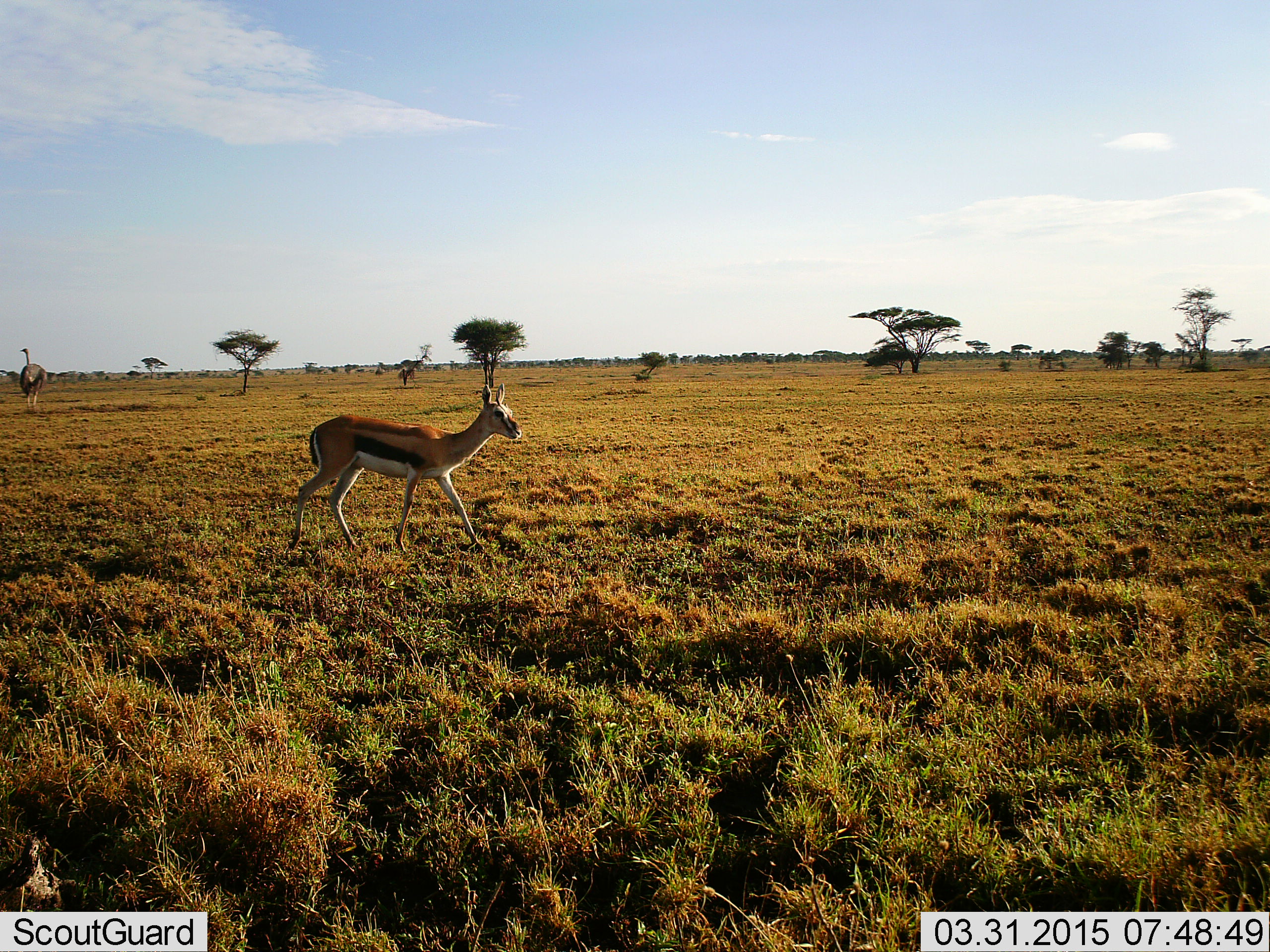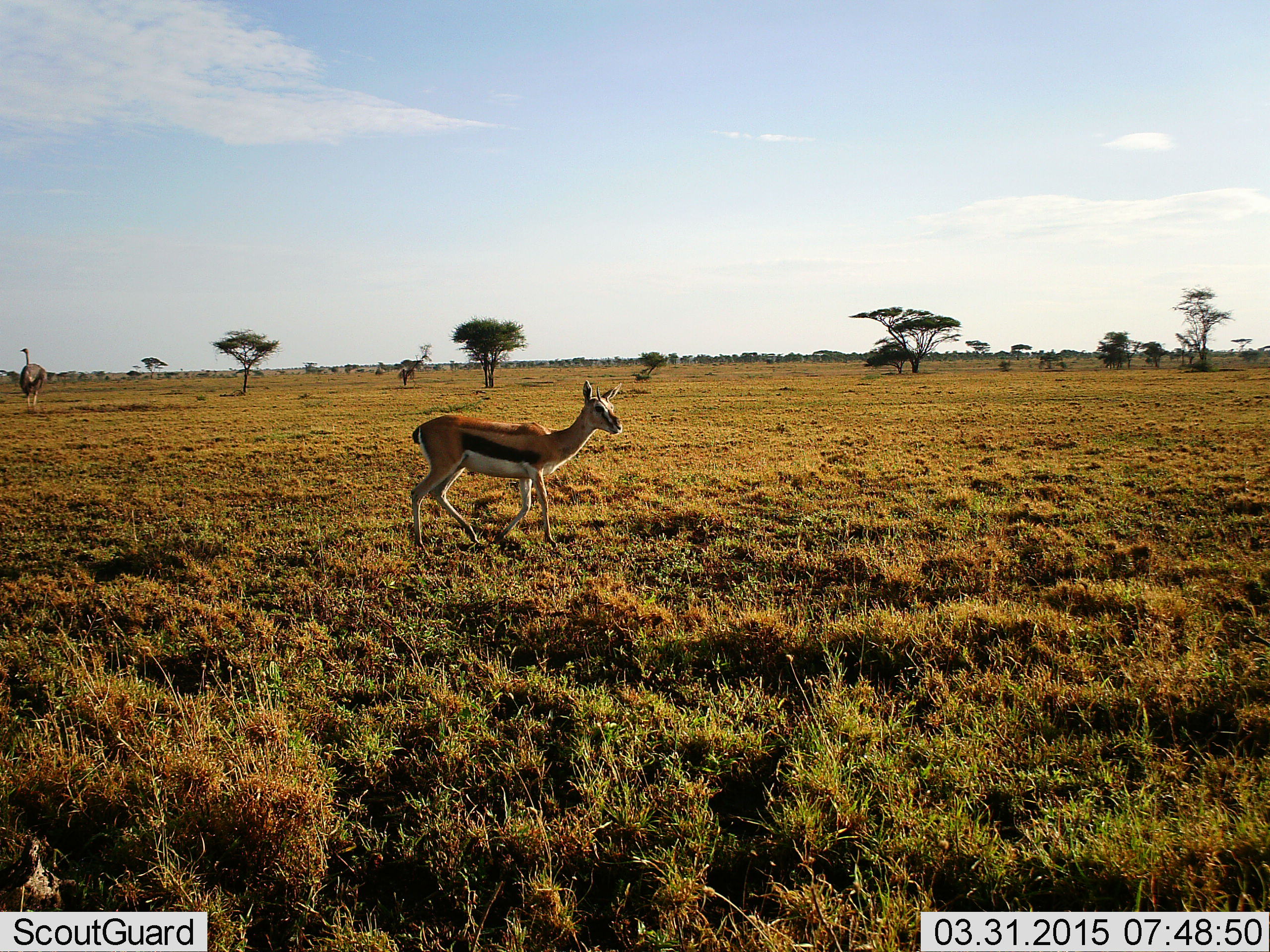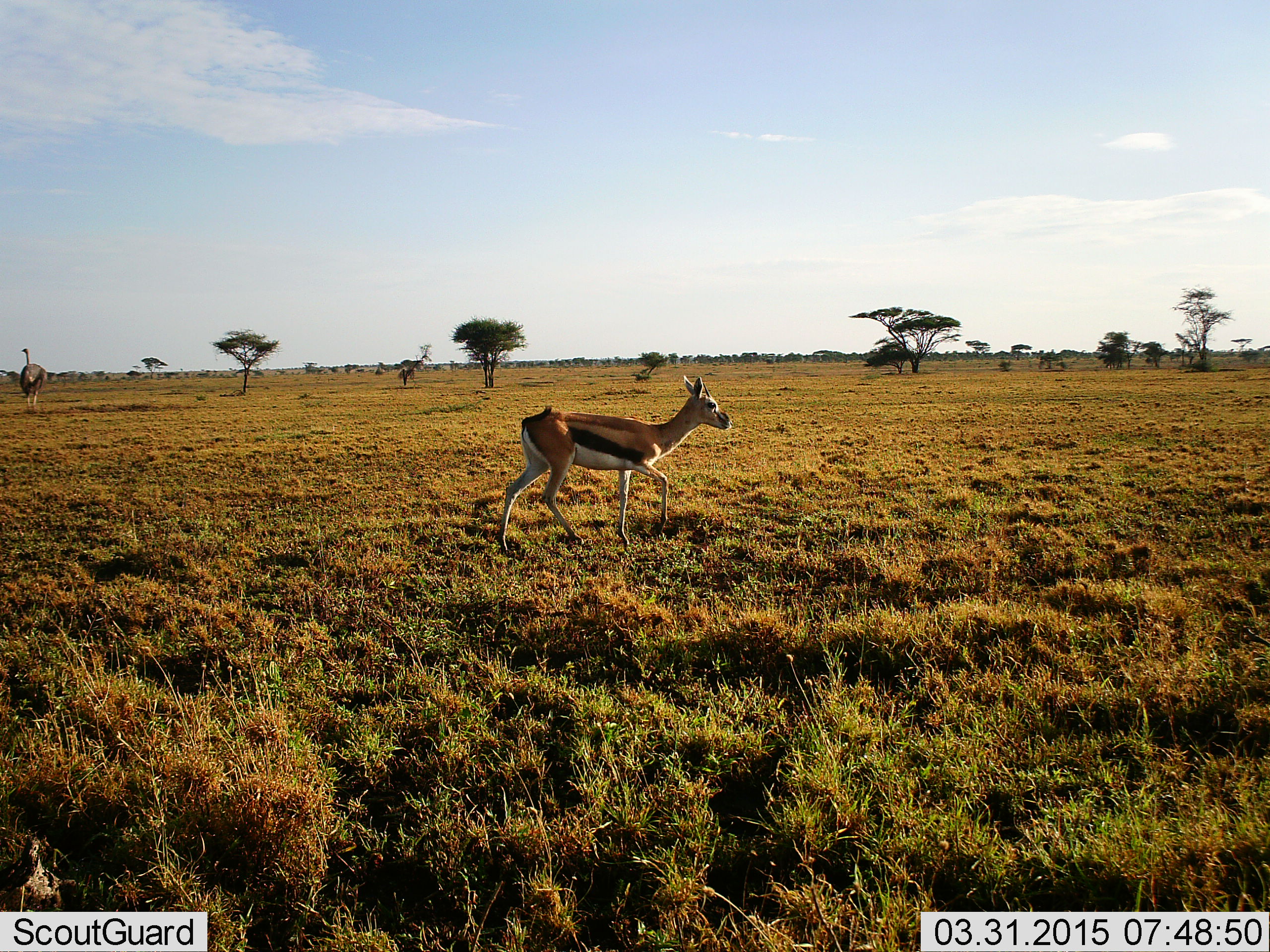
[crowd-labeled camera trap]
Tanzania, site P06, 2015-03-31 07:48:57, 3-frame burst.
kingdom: Animalia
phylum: Chordata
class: Mammalia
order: Artiodactyla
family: Bovidae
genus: Eudorcas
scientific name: Eudorcas thomsonii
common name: thomson's gazelle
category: gazellethomsons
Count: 1.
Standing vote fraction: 26%.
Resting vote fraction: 0%.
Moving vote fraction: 74%.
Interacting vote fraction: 5%.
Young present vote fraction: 0%.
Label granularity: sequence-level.